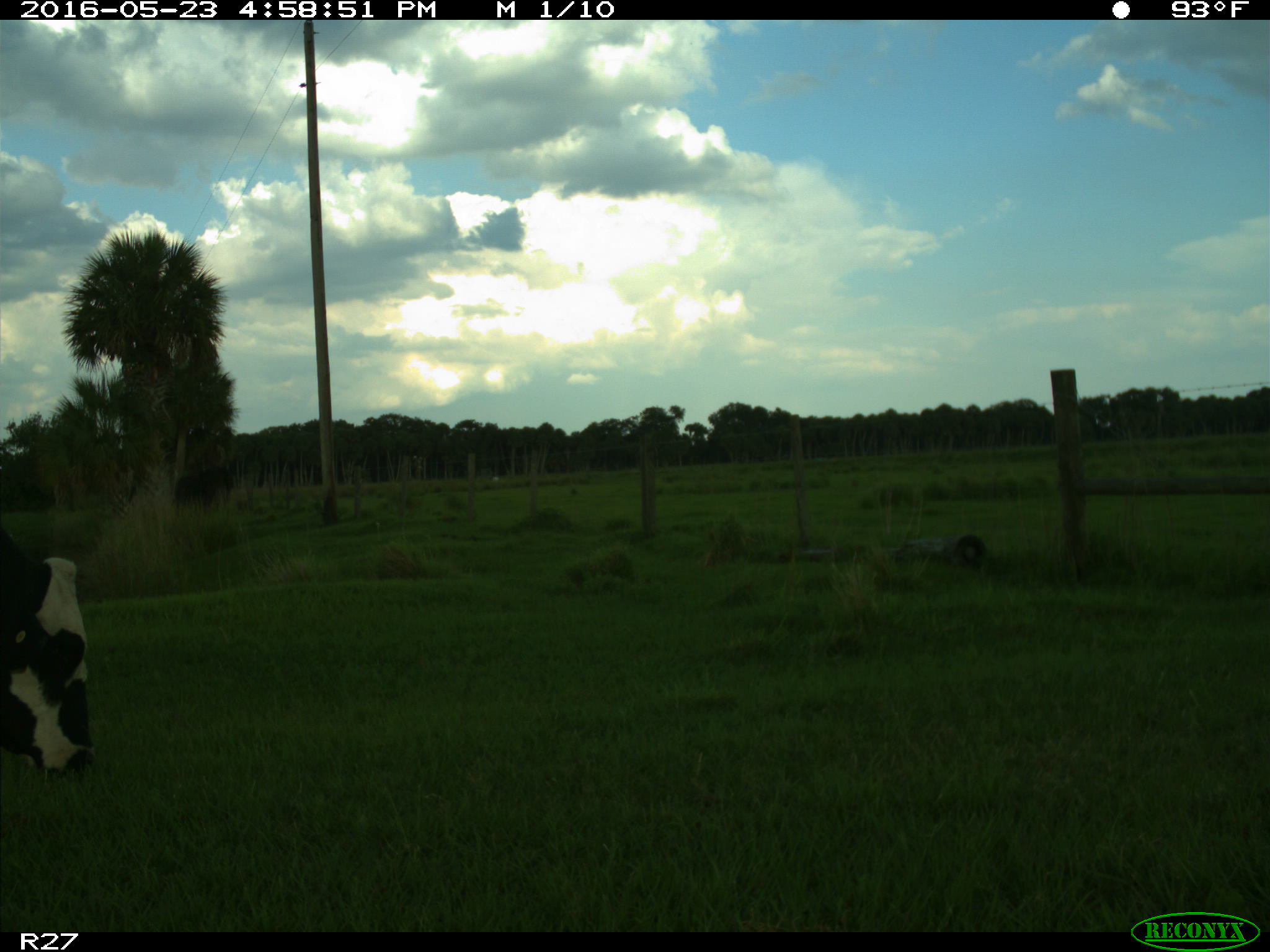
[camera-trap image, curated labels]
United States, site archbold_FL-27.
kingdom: Animalia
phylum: Chordata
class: Mammalia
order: Artiodactyla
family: Bovidae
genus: Bos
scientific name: Bos taurus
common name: domestic cow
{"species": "Bos taurus (domestic cow)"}